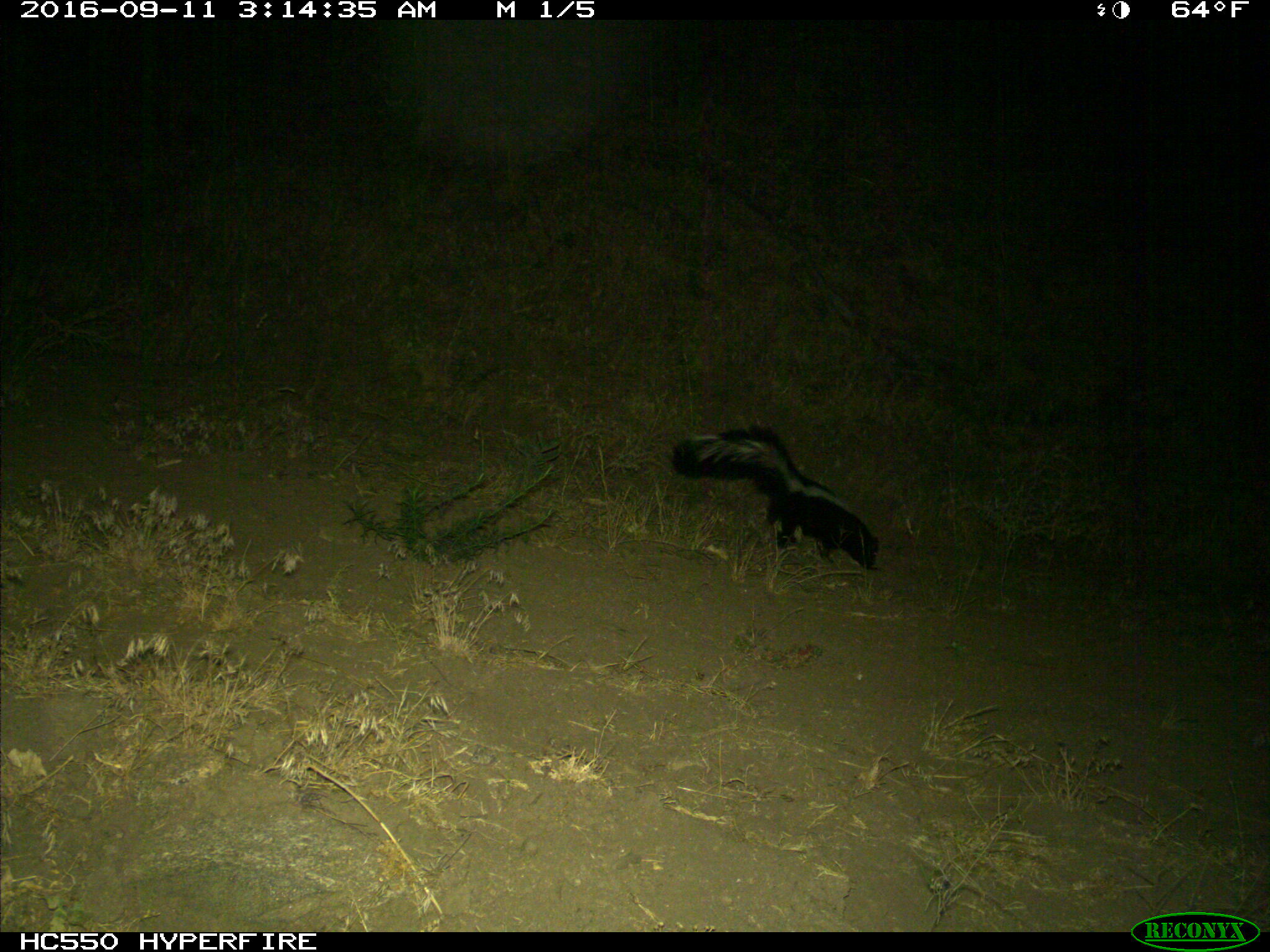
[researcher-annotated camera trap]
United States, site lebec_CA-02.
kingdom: Animalia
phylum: Chordata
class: Mammalia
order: Carnivora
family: Mephitidae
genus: Mephitis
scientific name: Mephitis mephitis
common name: striped skunk